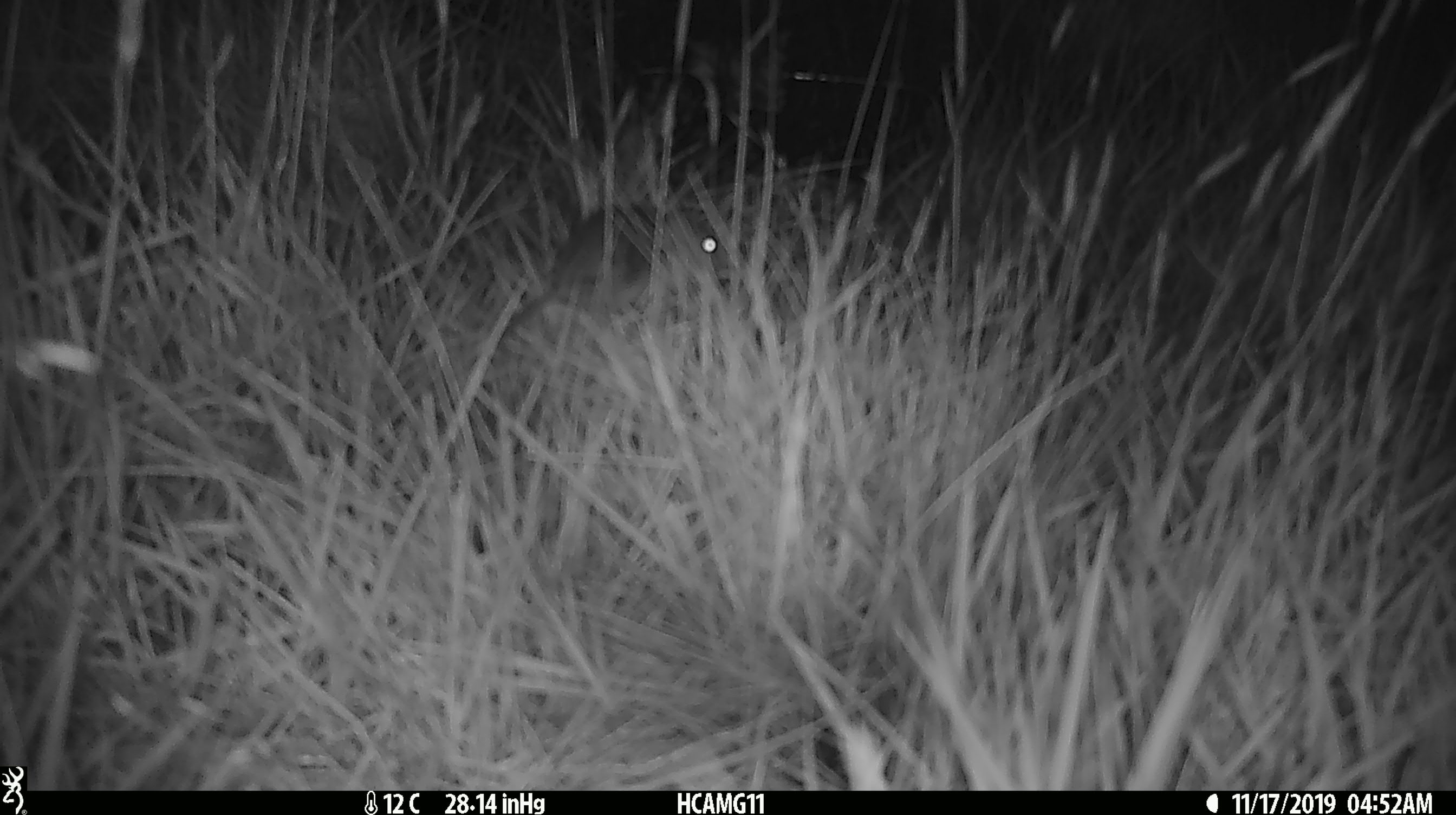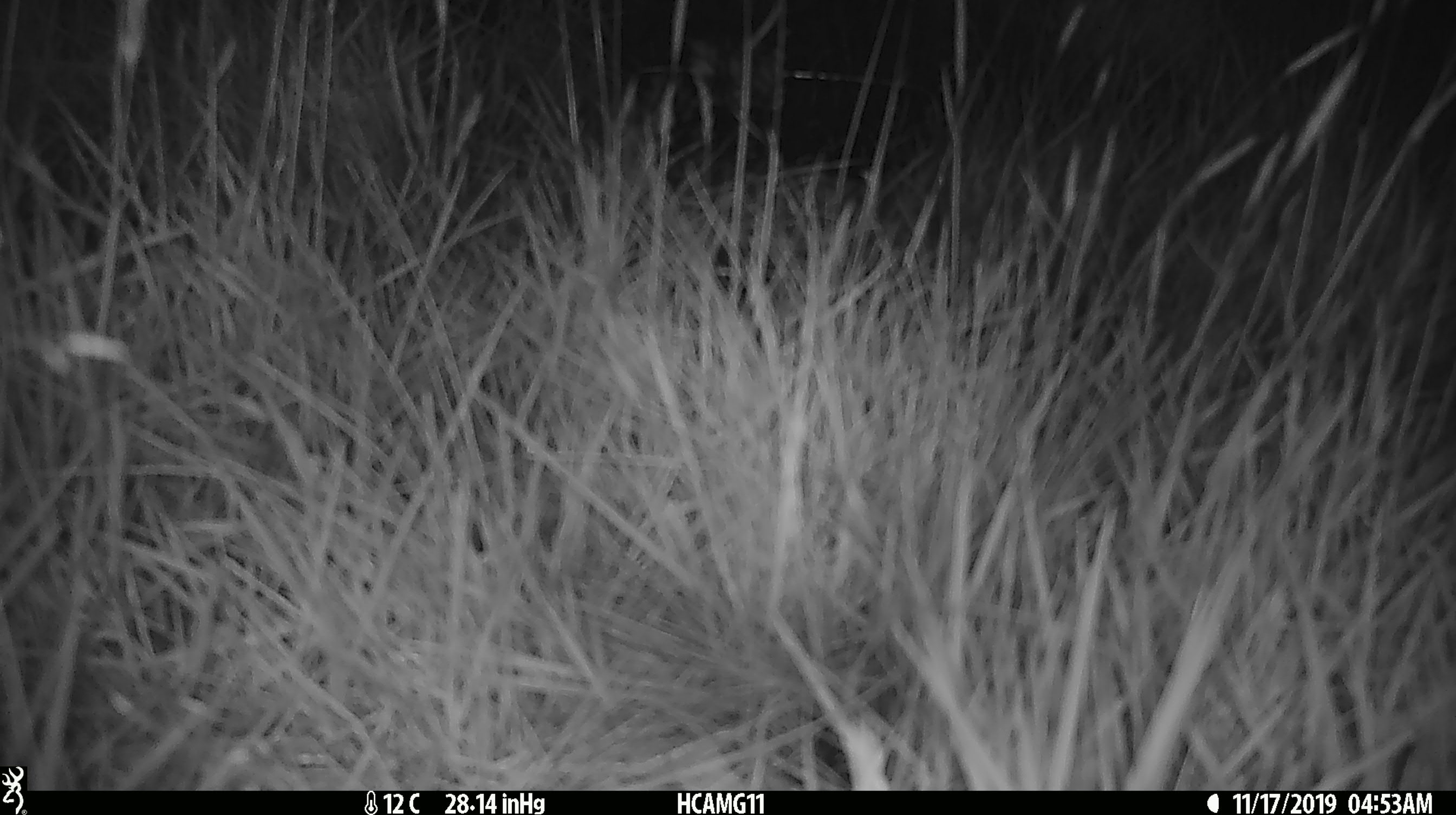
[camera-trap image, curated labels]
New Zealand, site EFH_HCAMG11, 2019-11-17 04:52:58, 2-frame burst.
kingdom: Animalia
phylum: Chordata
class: Mammalia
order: Rodentia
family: Muridae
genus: Mus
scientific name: Mus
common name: mouse